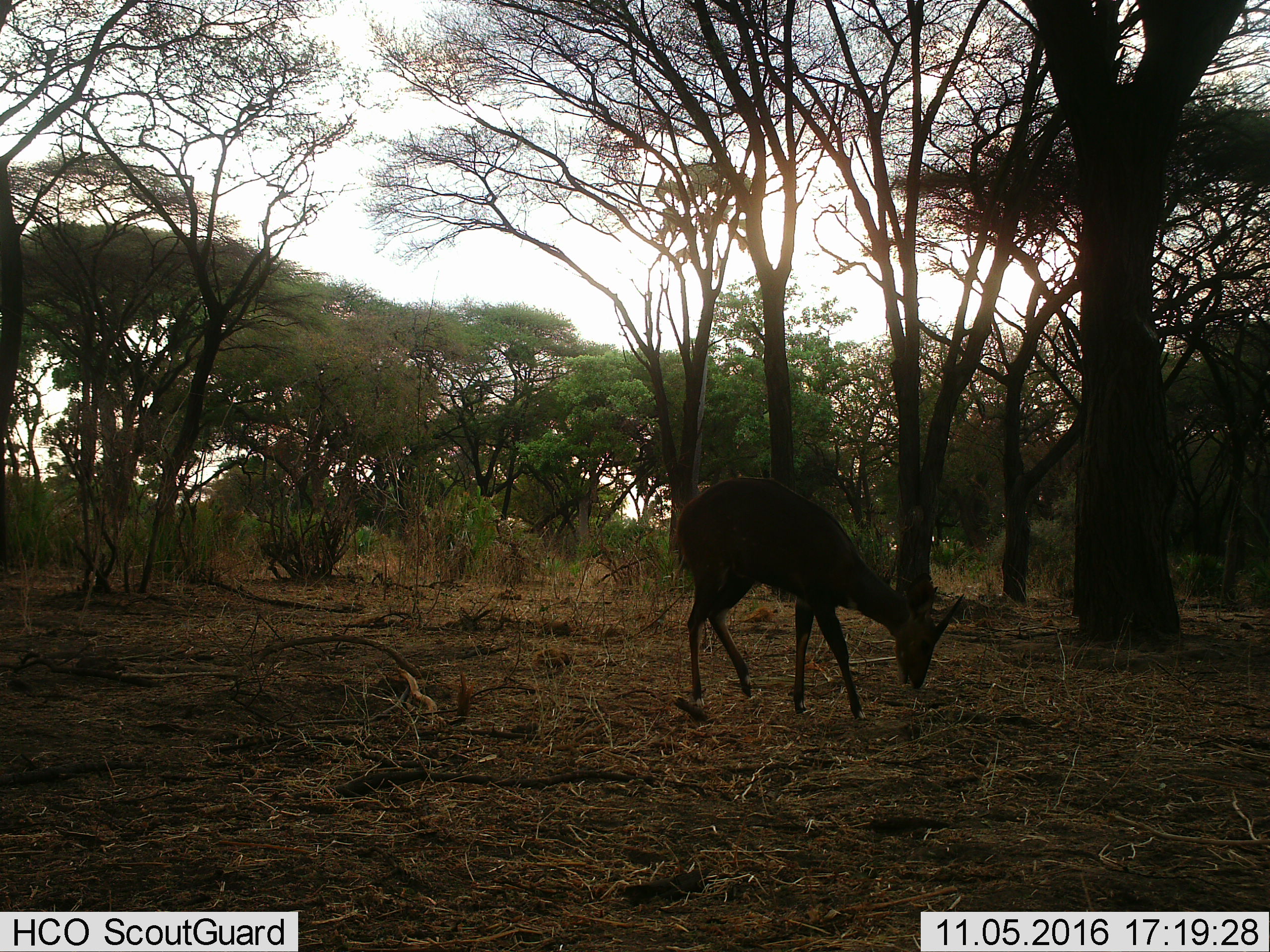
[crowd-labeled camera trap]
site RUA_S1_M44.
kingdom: Animalia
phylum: Chordata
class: Mammalia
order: Artiodactyla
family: Bovidae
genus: Tragelaphus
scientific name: Tragelaphus scriptus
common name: bushbuck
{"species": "bushbuck (Tragelaphus scriptus)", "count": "1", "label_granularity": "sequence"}